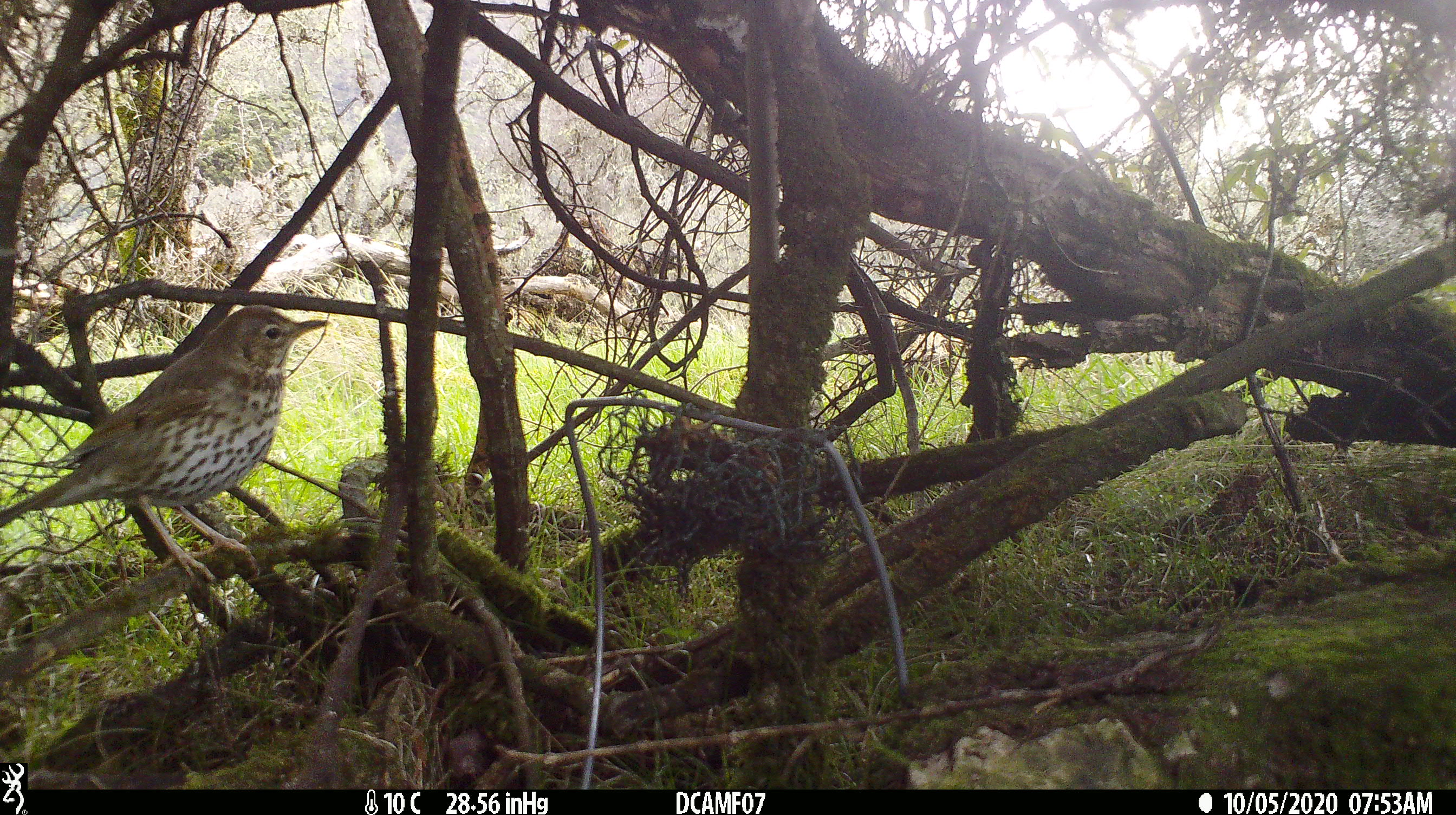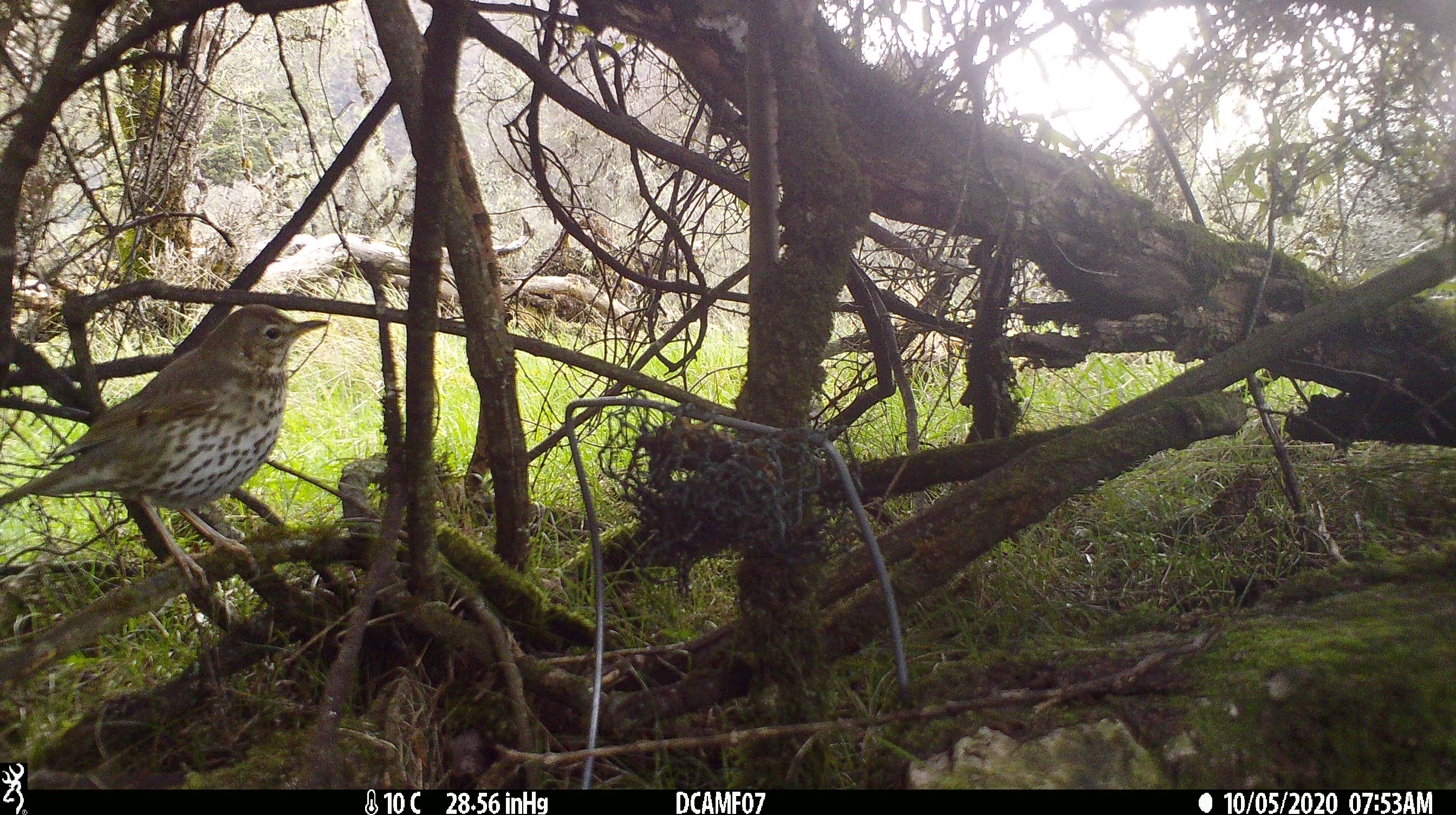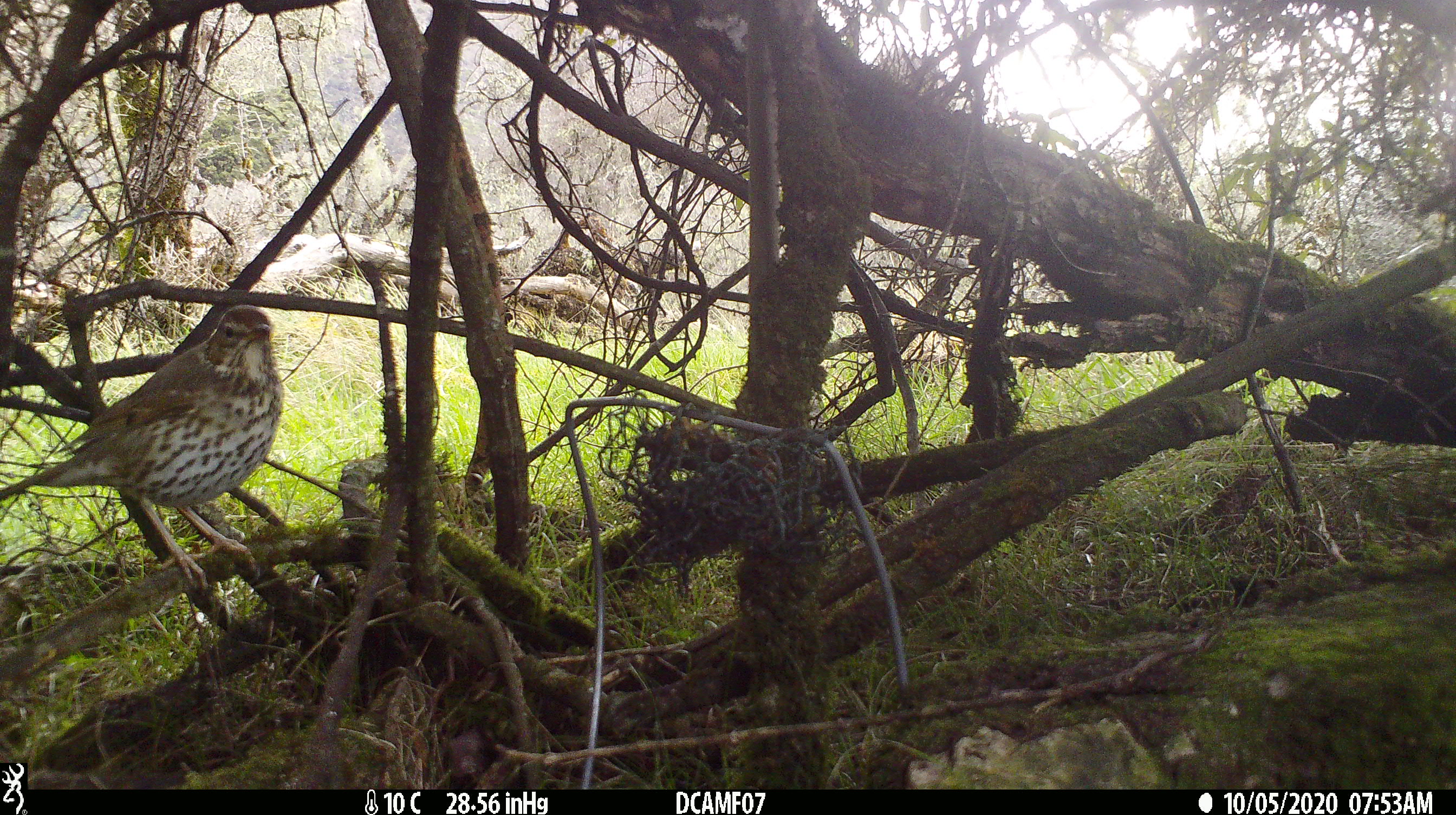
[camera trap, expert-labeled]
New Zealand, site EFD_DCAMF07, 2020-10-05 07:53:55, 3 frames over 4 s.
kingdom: Animalia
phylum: Chordata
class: Aves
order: Passeriformes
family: Turdidae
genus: Turdus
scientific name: Turdus philomelos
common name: song thrush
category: thrush